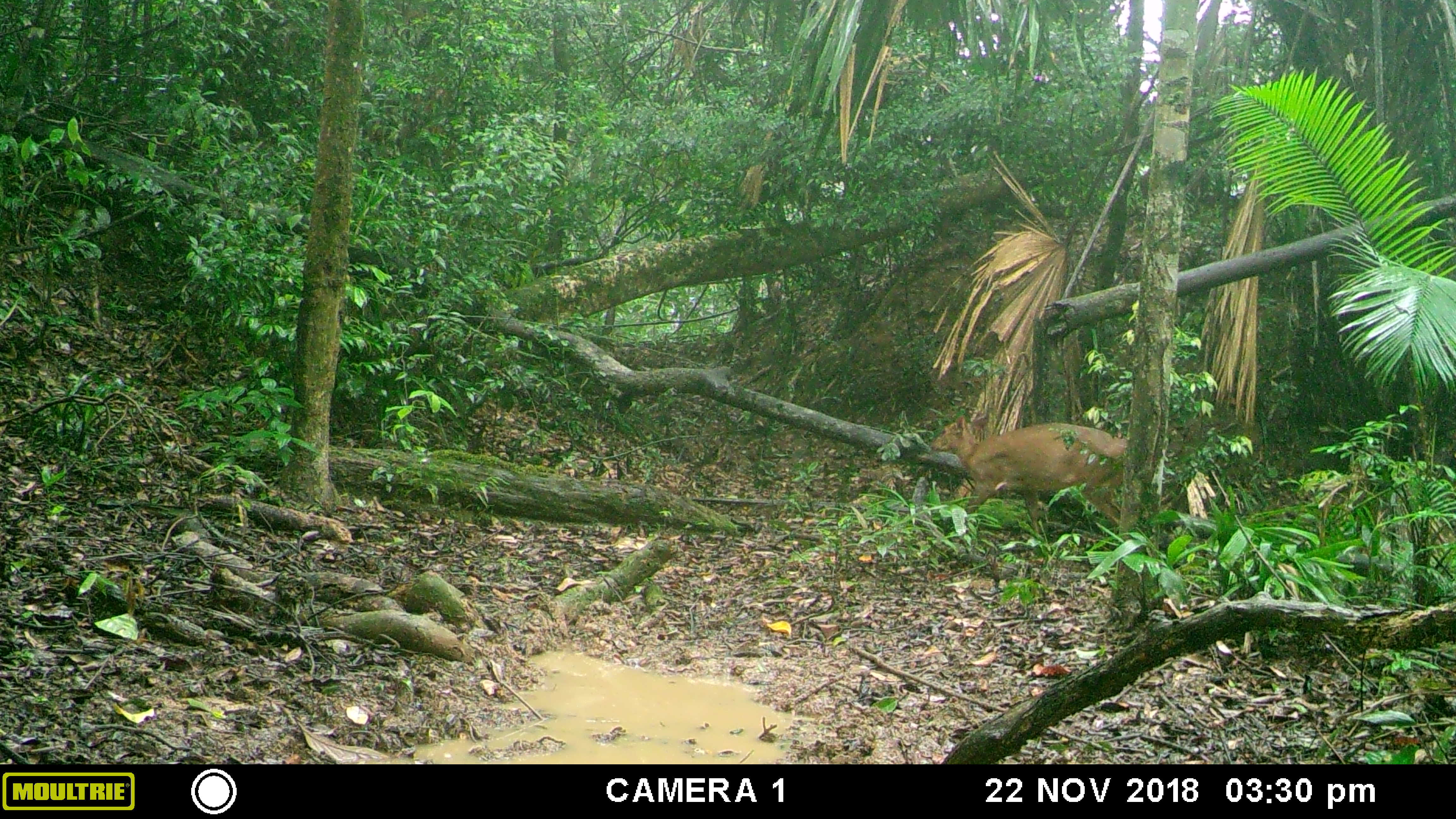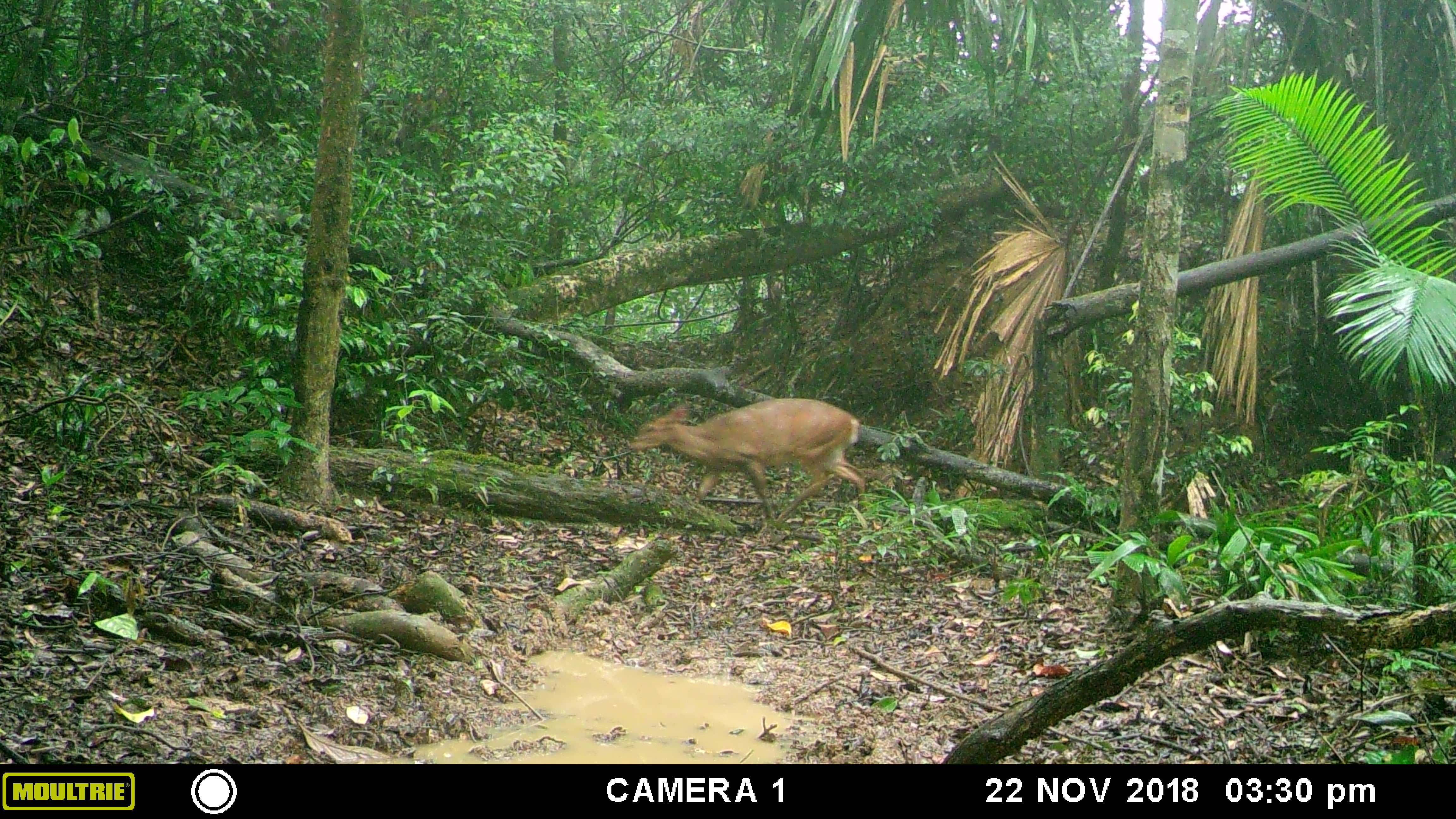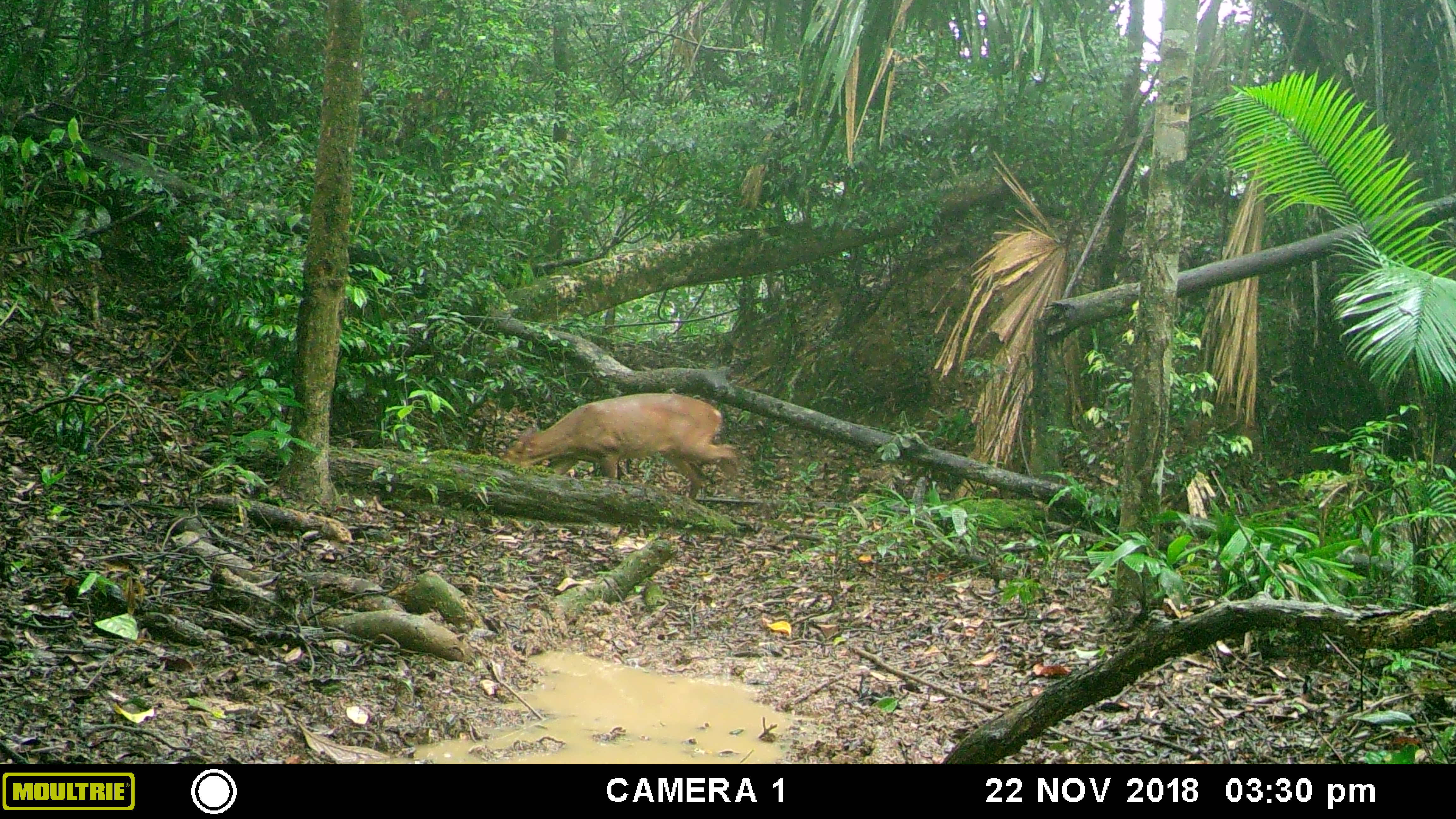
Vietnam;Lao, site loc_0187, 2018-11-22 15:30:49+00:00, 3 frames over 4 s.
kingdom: Animalia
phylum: Chordata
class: Mammalia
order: Artiodactyla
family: Cervidae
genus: Muntiacus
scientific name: Muntiacus vuquangensis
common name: large-antlered muntjac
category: large antlered muntjac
Large antlered muntjac (large-antlered muntjac) (Muntiacus vuquangensis). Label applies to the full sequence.